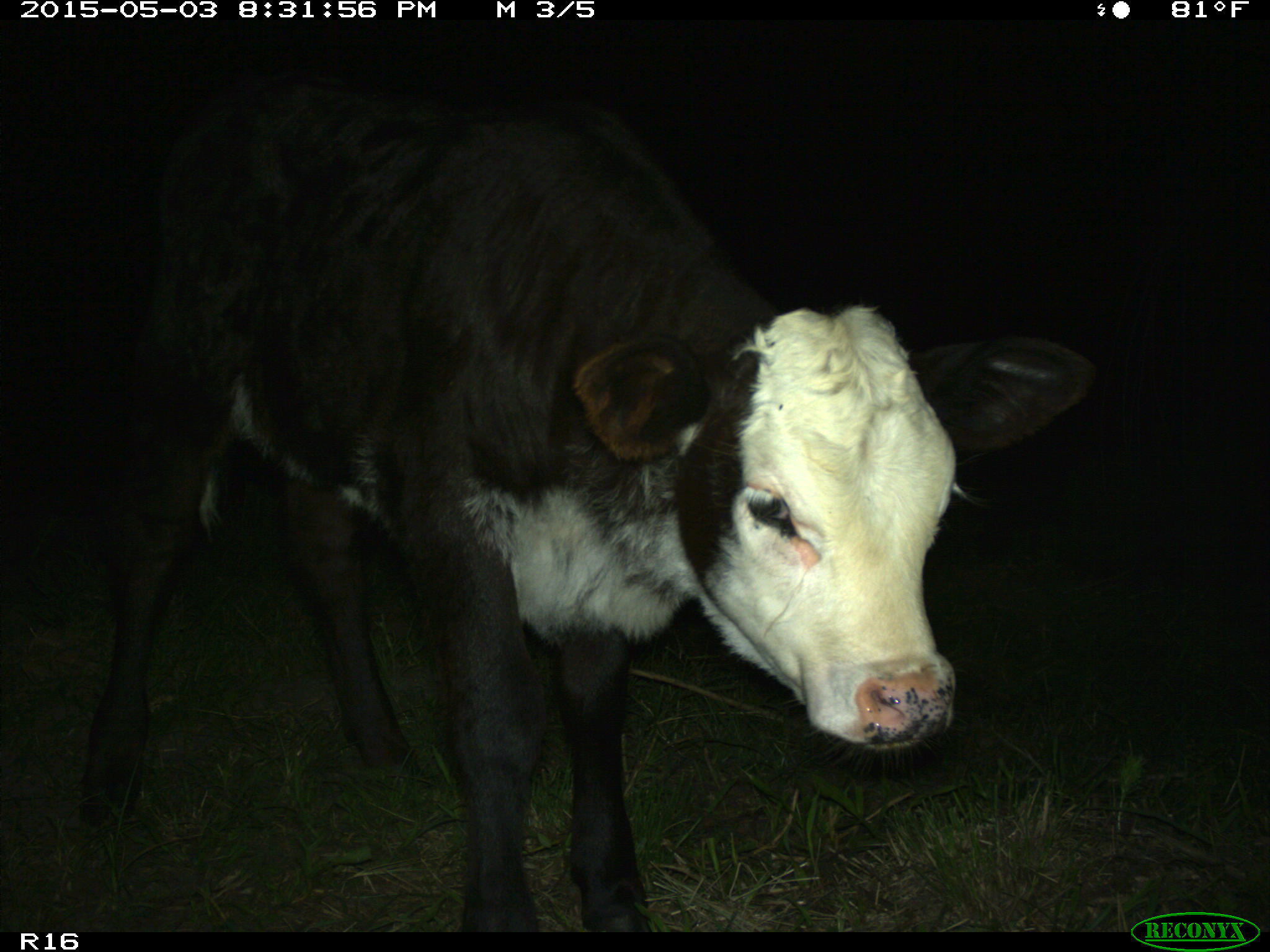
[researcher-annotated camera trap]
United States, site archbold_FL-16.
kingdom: Animalia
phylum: Chordata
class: Mammalia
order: Artiodactyla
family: Bovidae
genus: Bos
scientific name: Bos taurus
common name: domestic cow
Bos taurus (domestic cow).